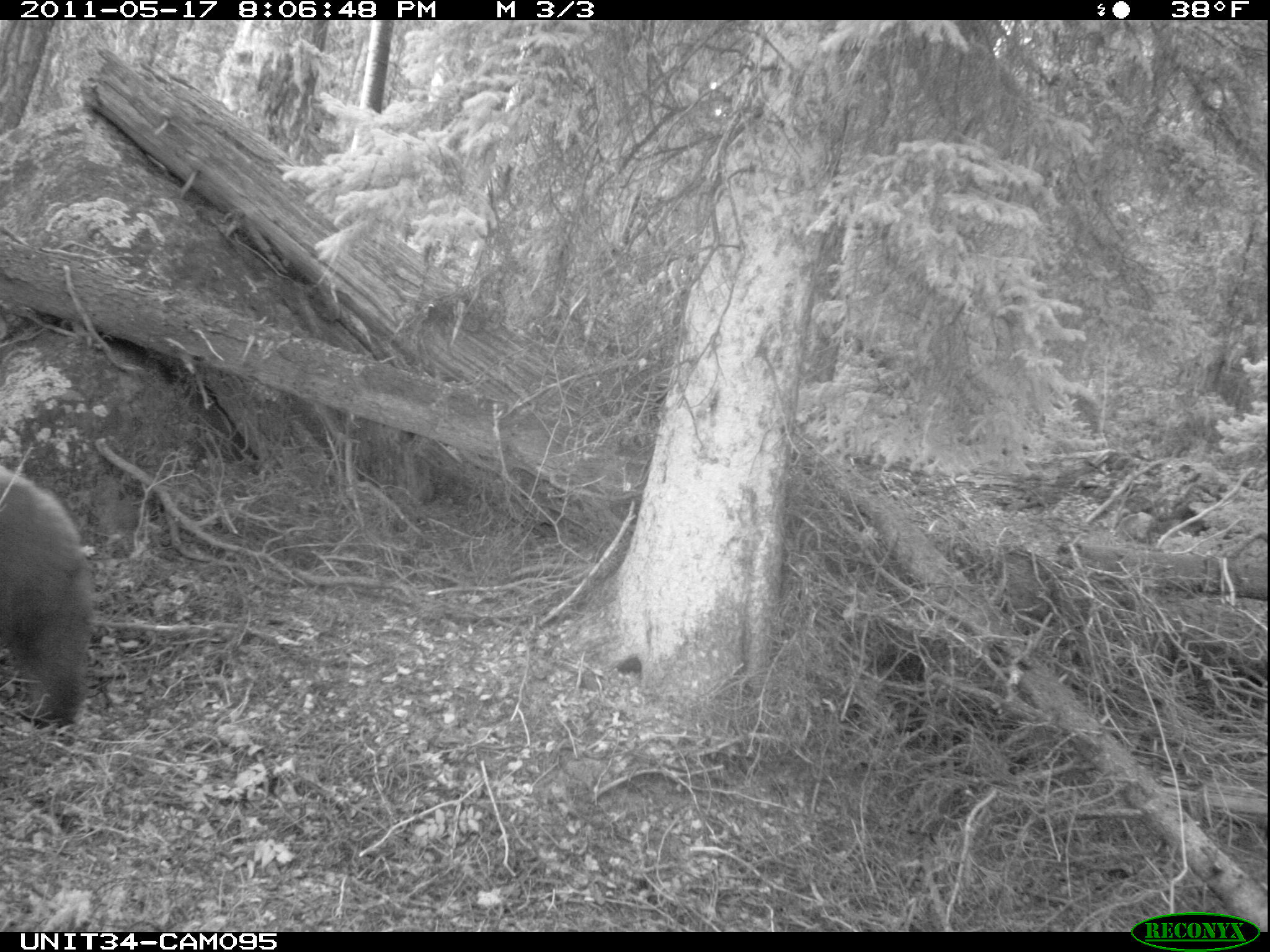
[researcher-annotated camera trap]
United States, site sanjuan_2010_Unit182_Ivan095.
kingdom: Animalia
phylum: Chordata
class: Mammalia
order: Carnivora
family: Ursidae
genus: Ursus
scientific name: Ursus americanus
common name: american black bear